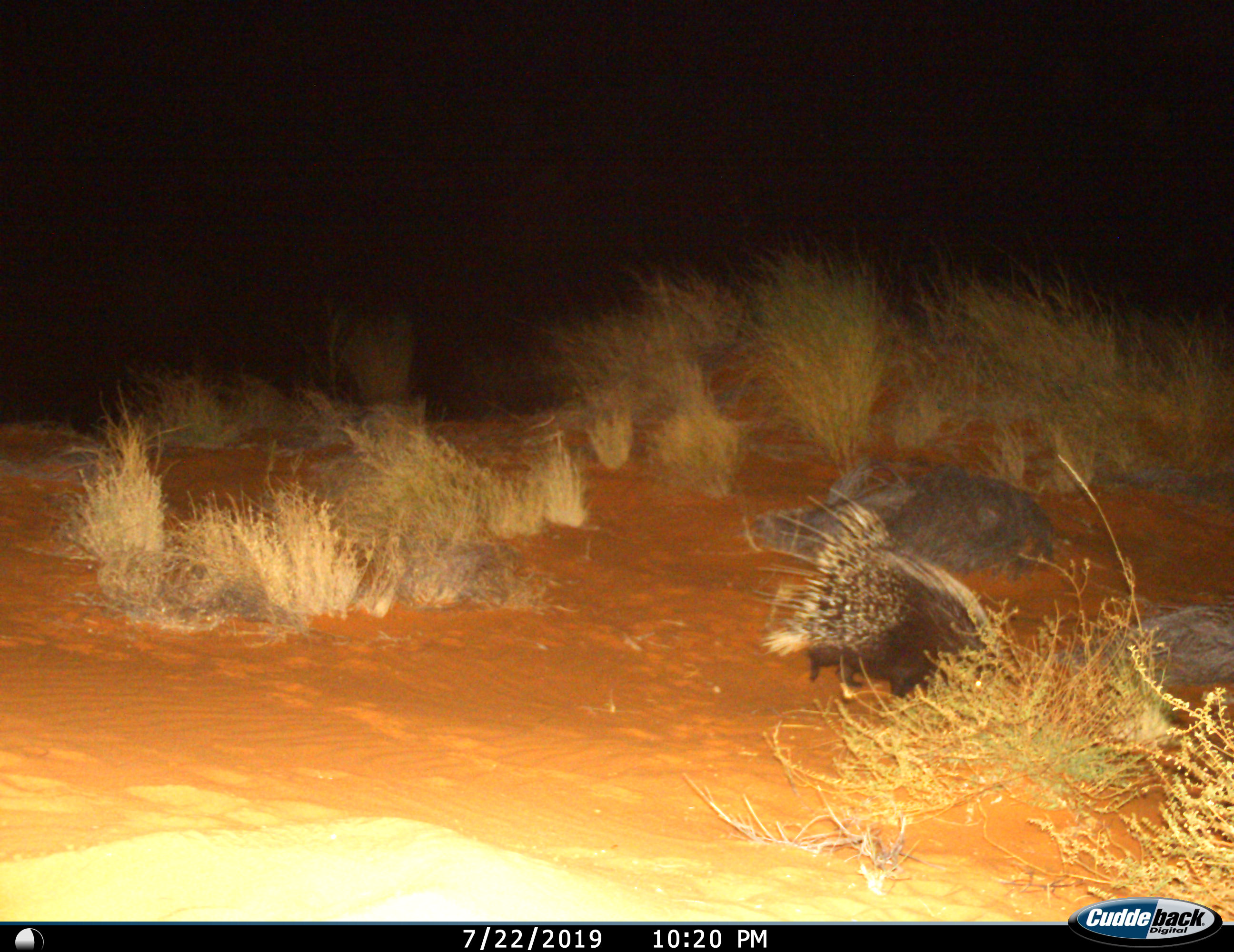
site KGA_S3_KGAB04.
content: unidentified animal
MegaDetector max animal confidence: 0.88